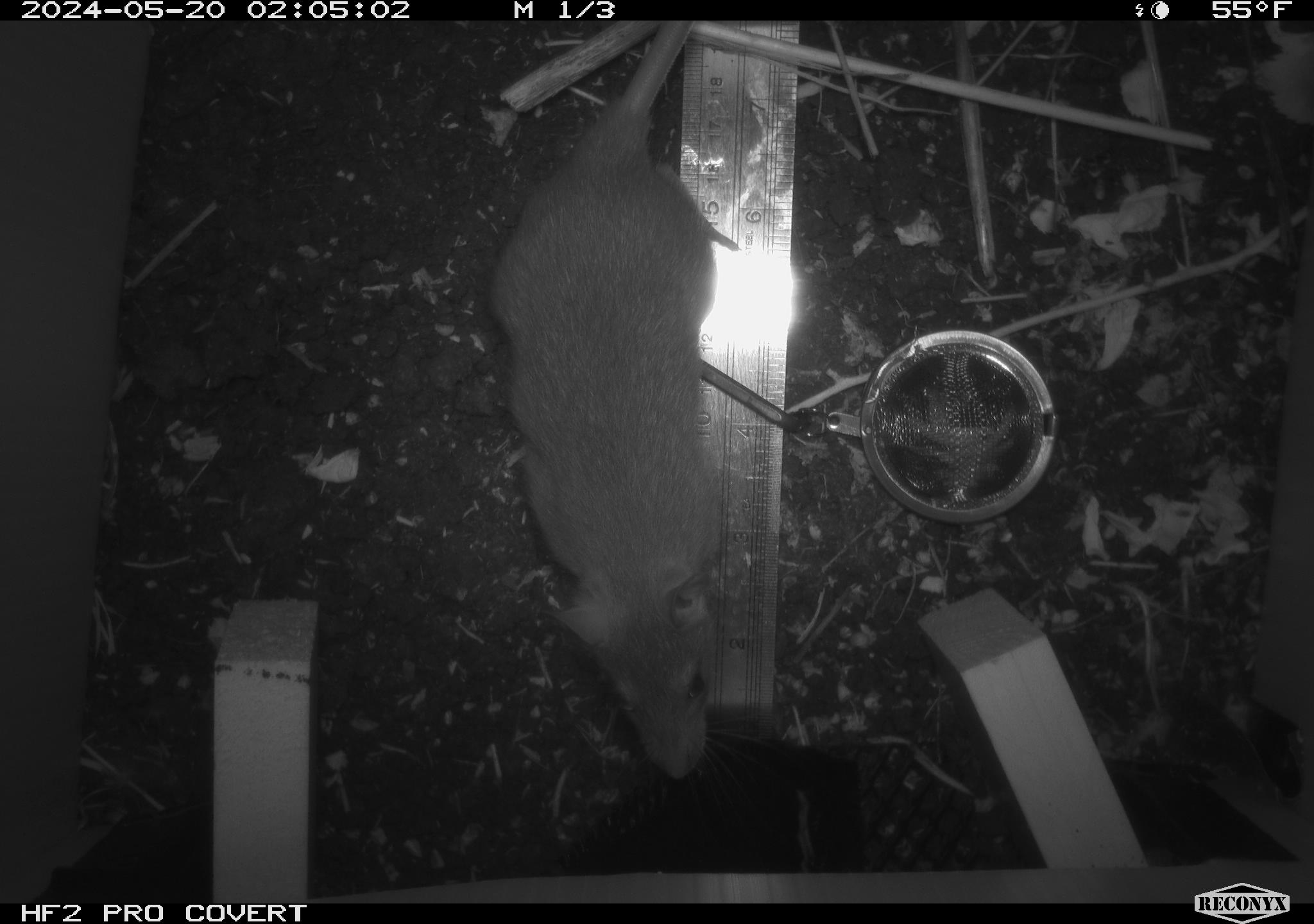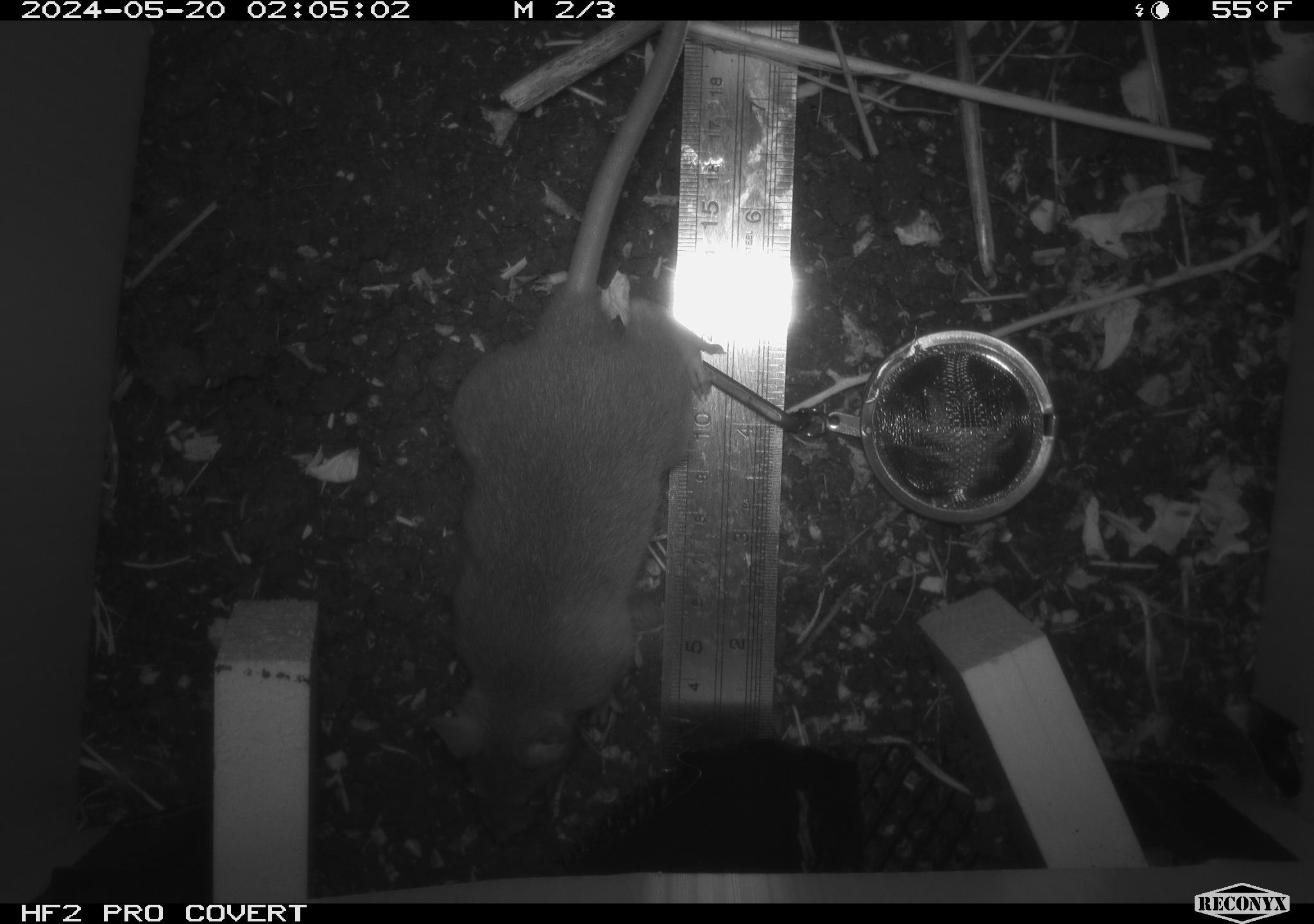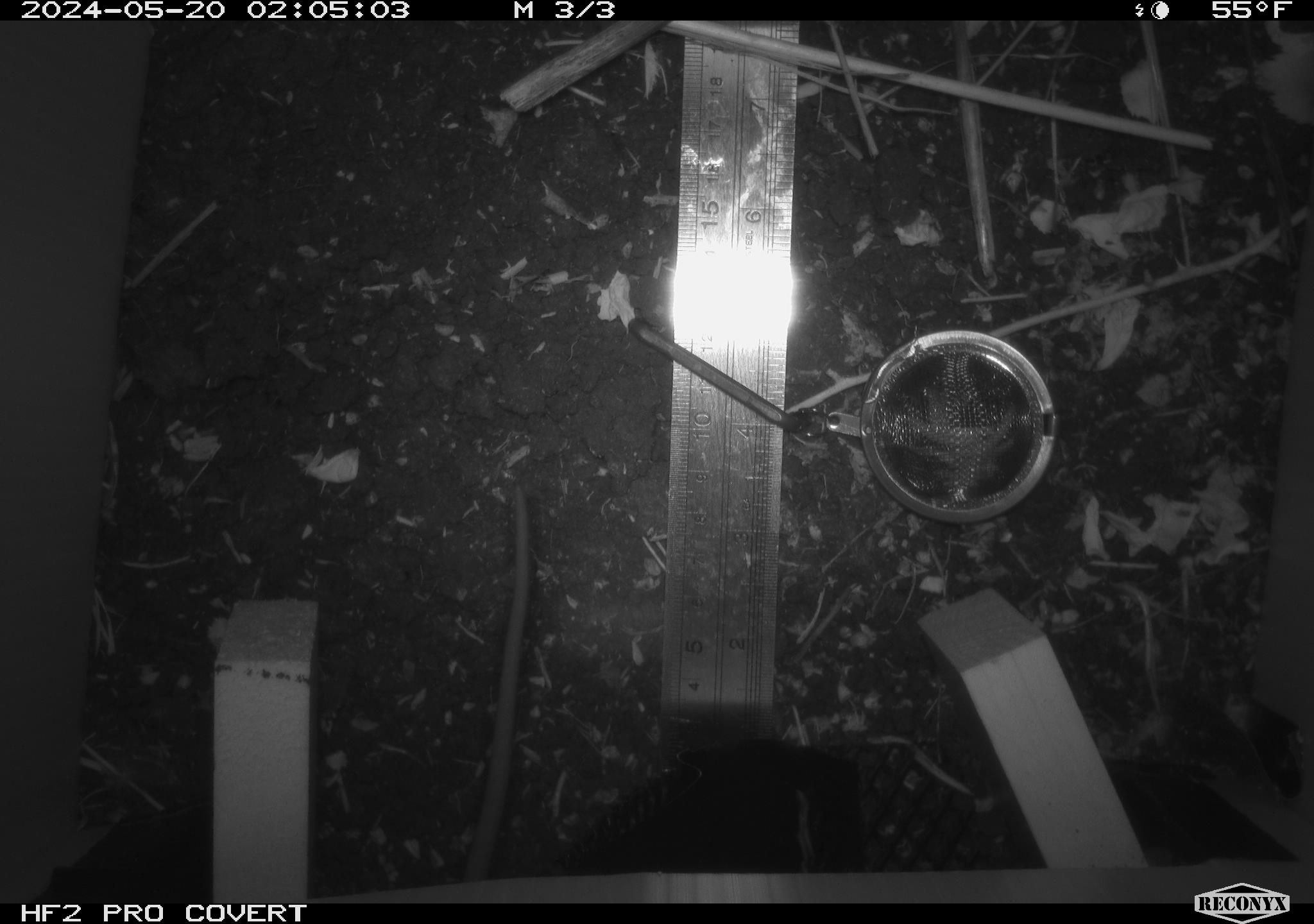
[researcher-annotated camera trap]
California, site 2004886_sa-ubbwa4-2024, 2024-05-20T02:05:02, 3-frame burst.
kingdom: Animalia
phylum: Chordata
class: Mammalia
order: Rodentia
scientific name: Rodentia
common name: woodrat or rat or mouse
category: woodrat or rat or mouse species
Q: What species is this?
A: Woodrat or rat or mouse species (woodrat or rat or mouse) (Rodentia).